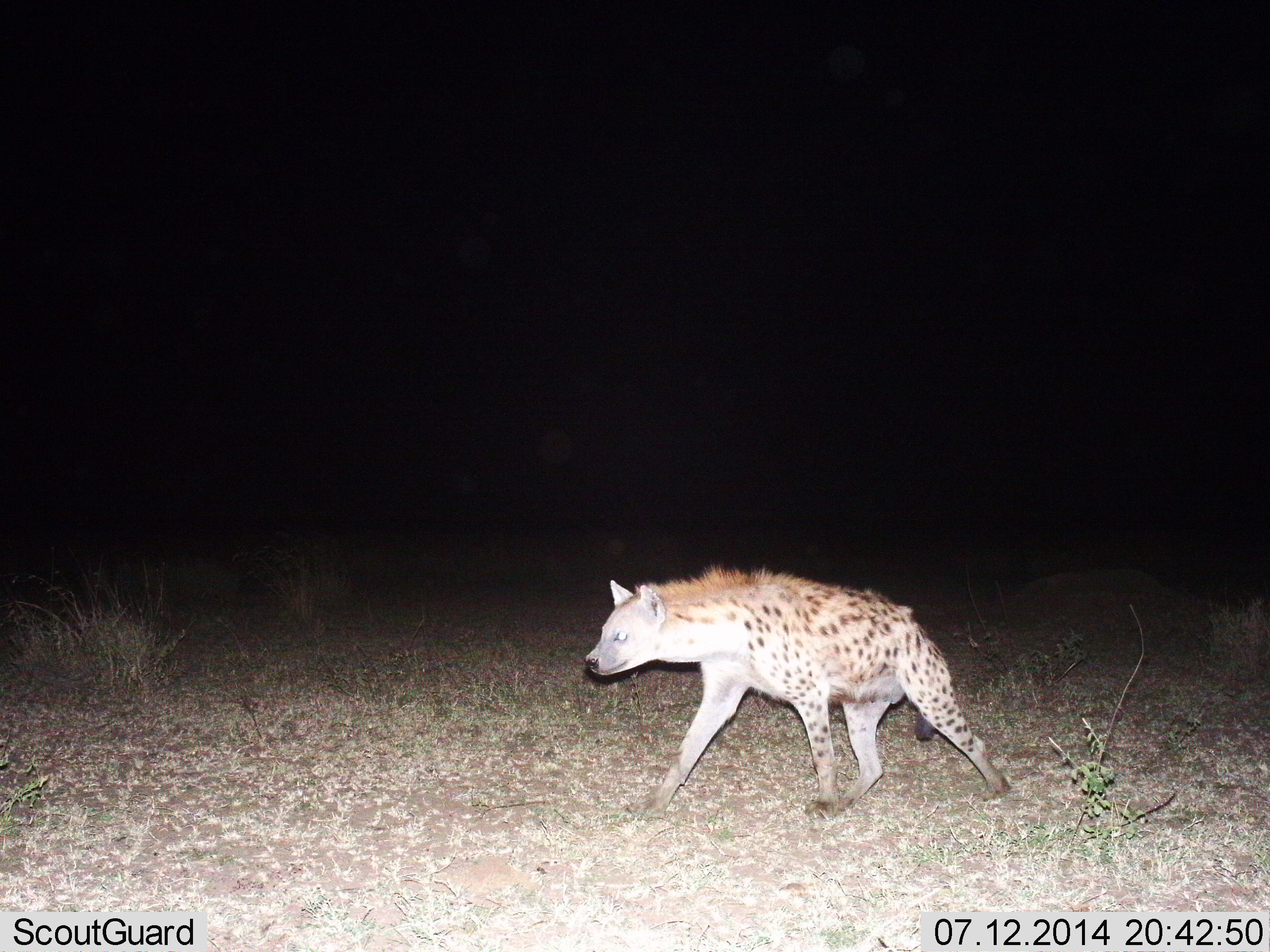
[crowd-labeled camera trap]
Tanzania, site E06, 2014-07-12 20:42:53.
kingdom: Animalia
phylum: Chordata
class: Mammalia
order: Carnivora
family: Hyaenidae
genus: Crocuta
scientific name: Crocuta crocuta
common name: spotted hyena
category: hyenaspotted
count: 1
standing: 0%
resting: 0%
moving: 100%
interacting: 0%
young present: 0%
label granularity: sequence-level